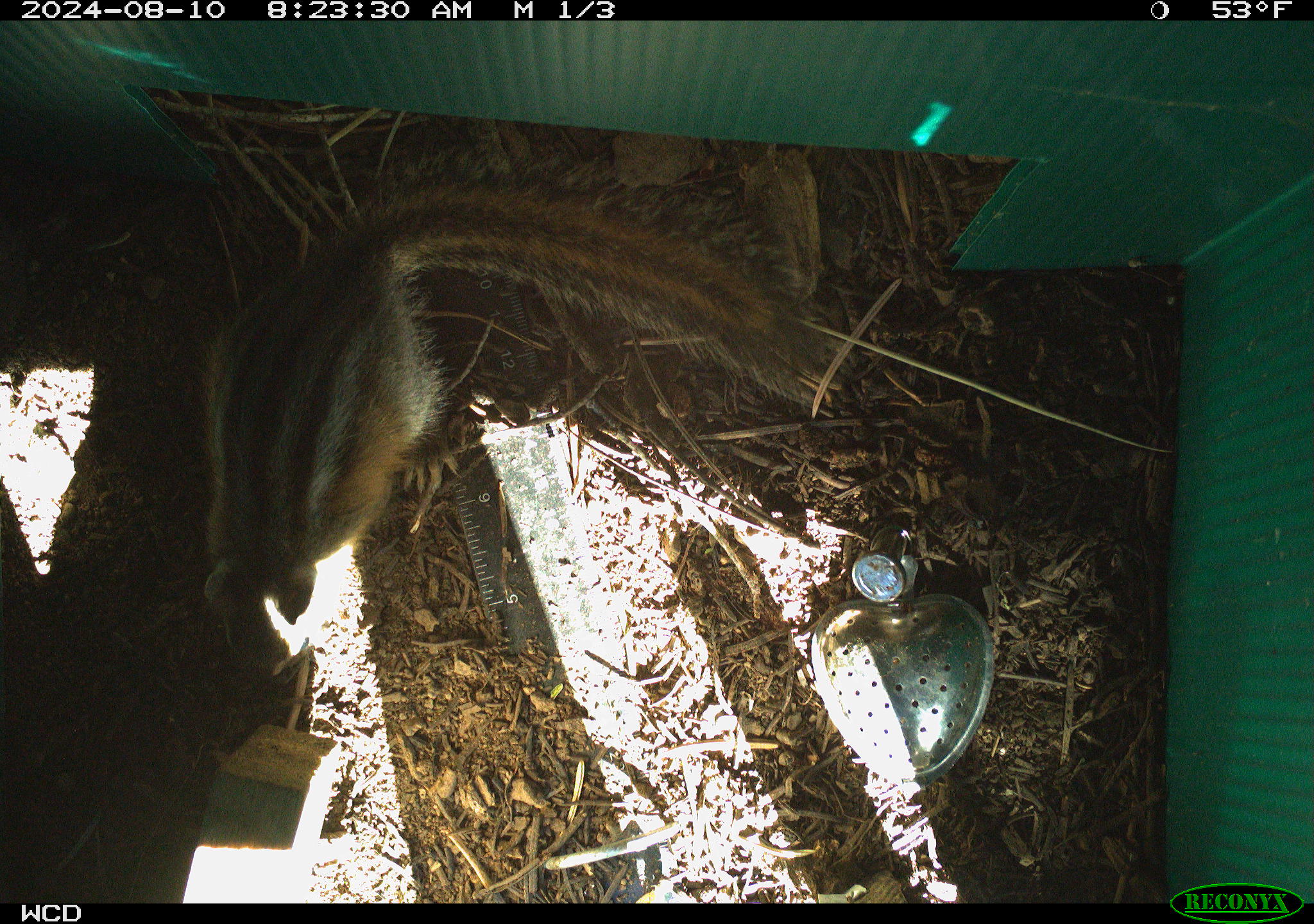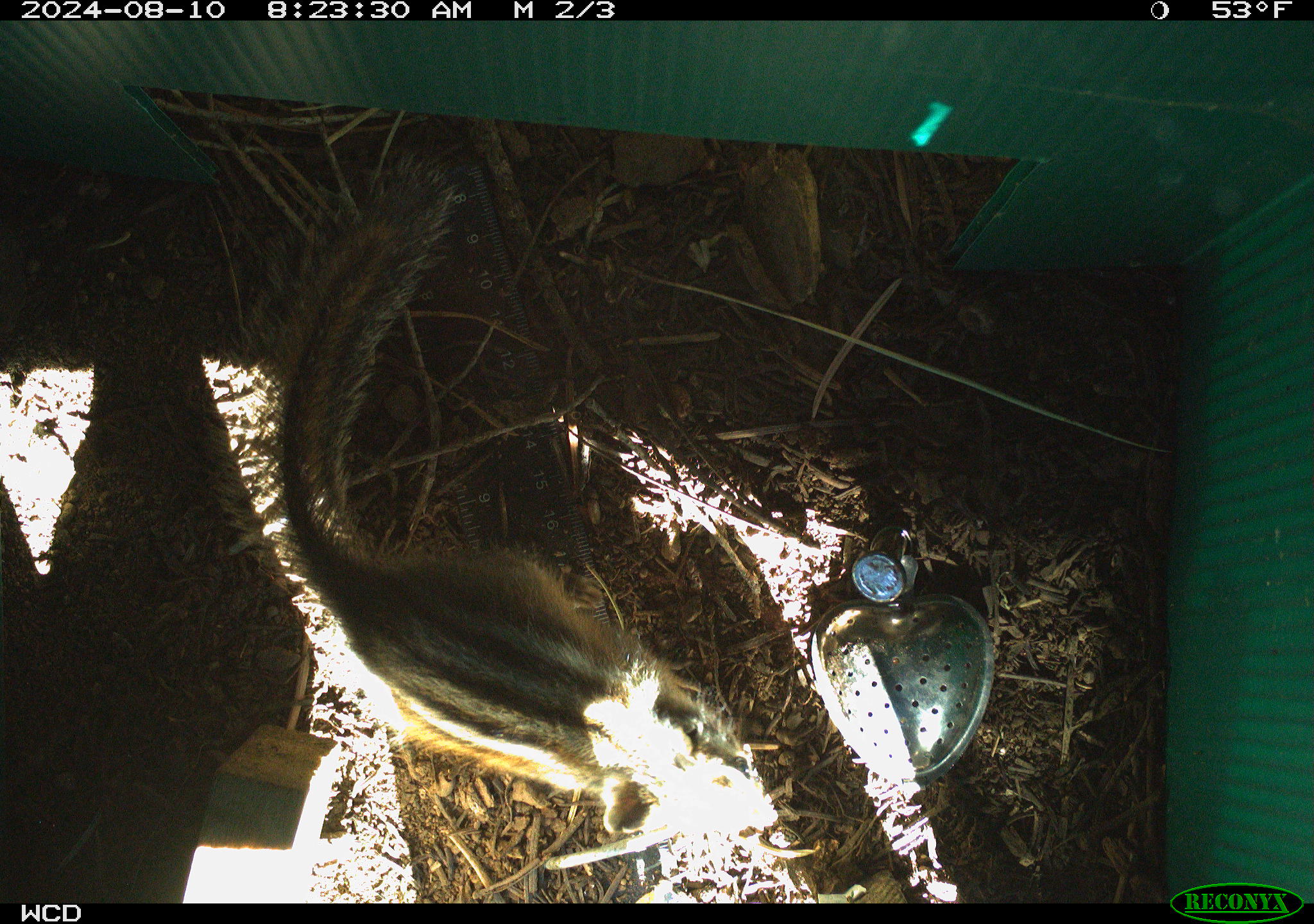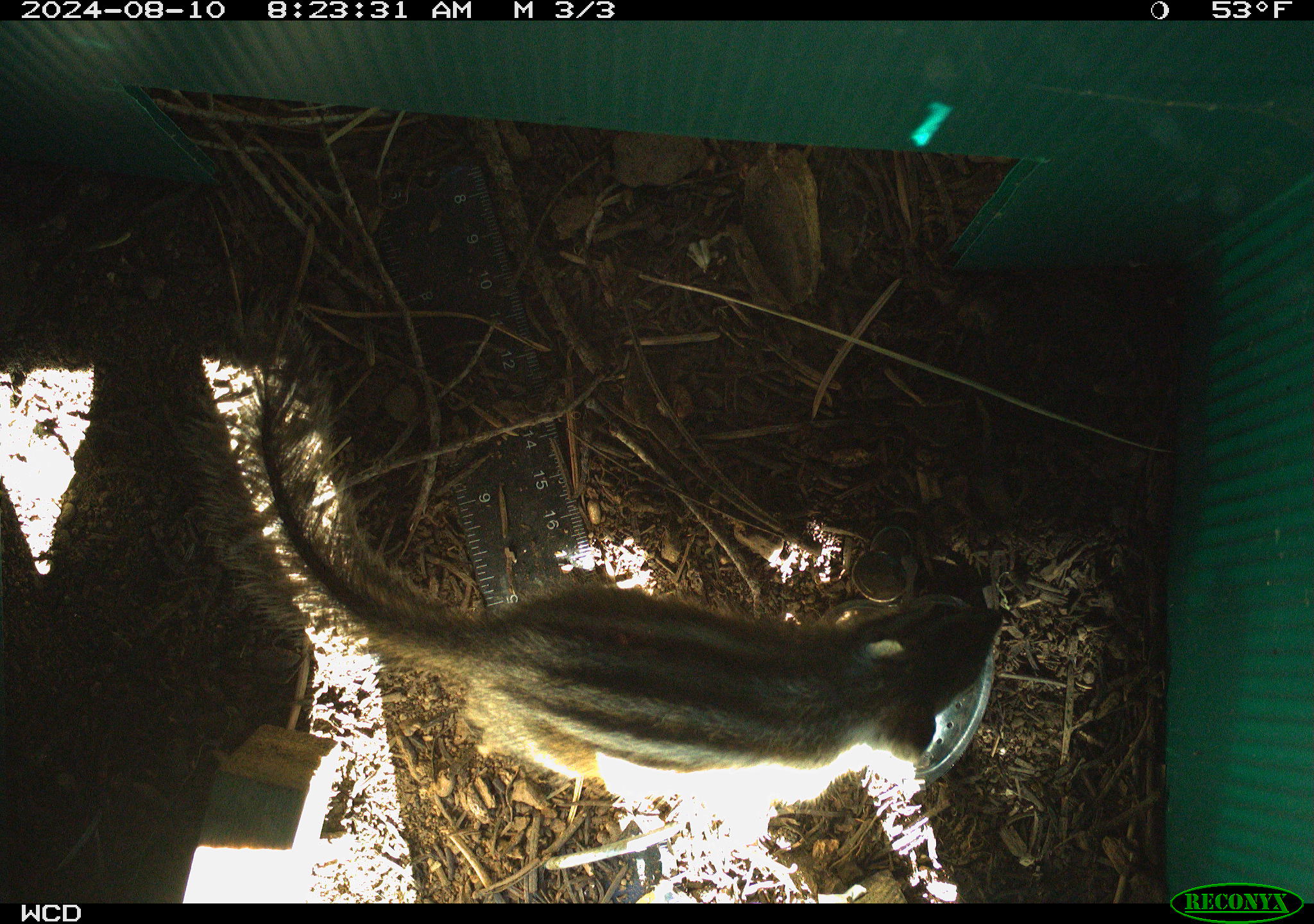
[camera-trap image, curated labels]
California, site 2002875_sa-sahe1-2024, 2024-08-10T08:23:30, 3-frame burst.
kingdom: Animalia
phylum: Chordata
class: Mammalia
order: Rodentia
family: Sciuridae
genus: Neotamias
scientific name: Neotamias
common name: western chipmunks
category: neotamias species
Neotamias species (western chipmunks) (Neotamias).